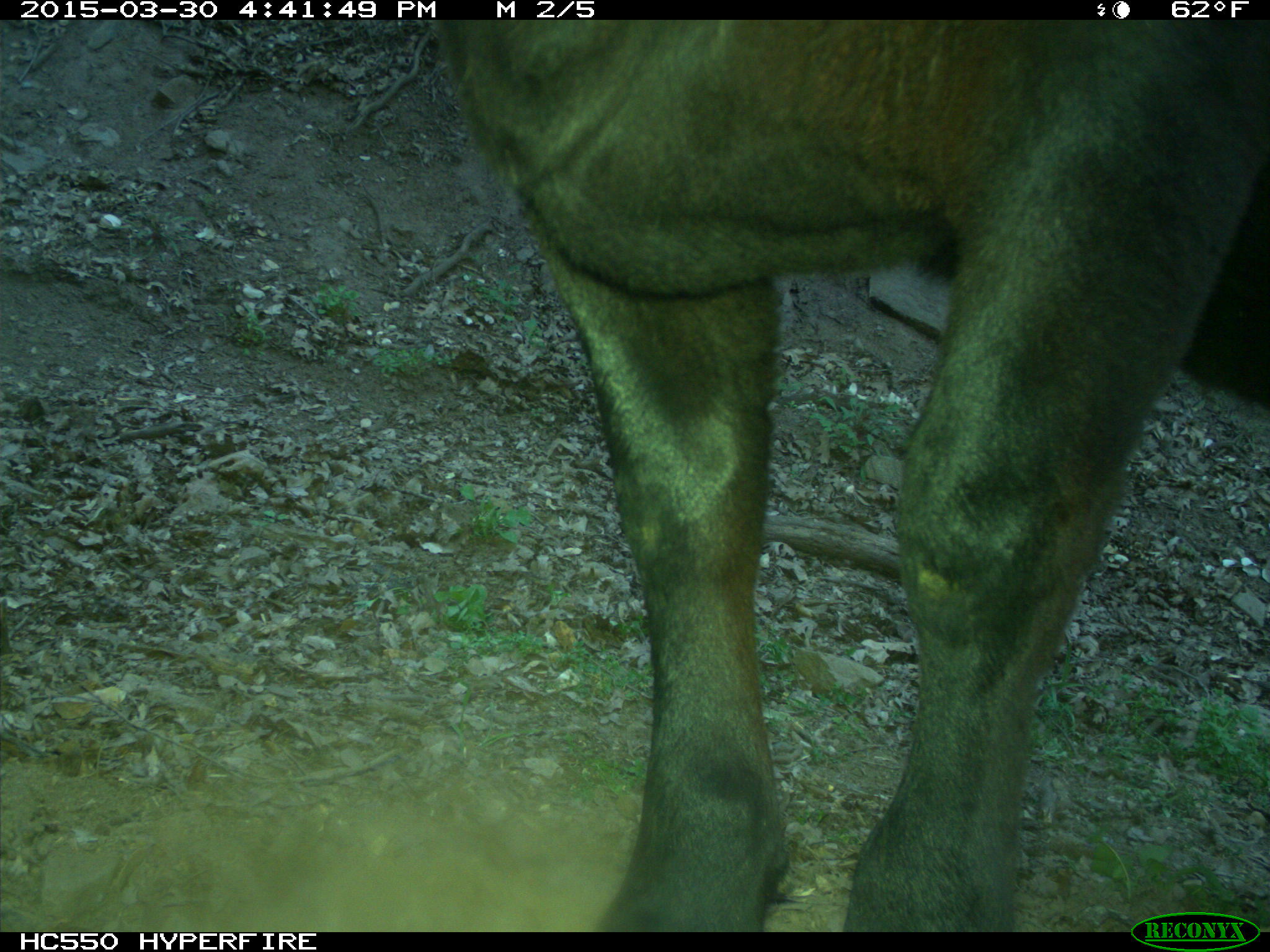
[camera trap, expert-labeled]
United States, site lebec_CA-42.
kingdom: Animalia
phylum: Chordata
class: Mammalia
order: Artiodactyla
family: Bovidae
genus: Bos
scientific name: Bos taurus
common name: domestic cow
Bos taurus (domestic cow).